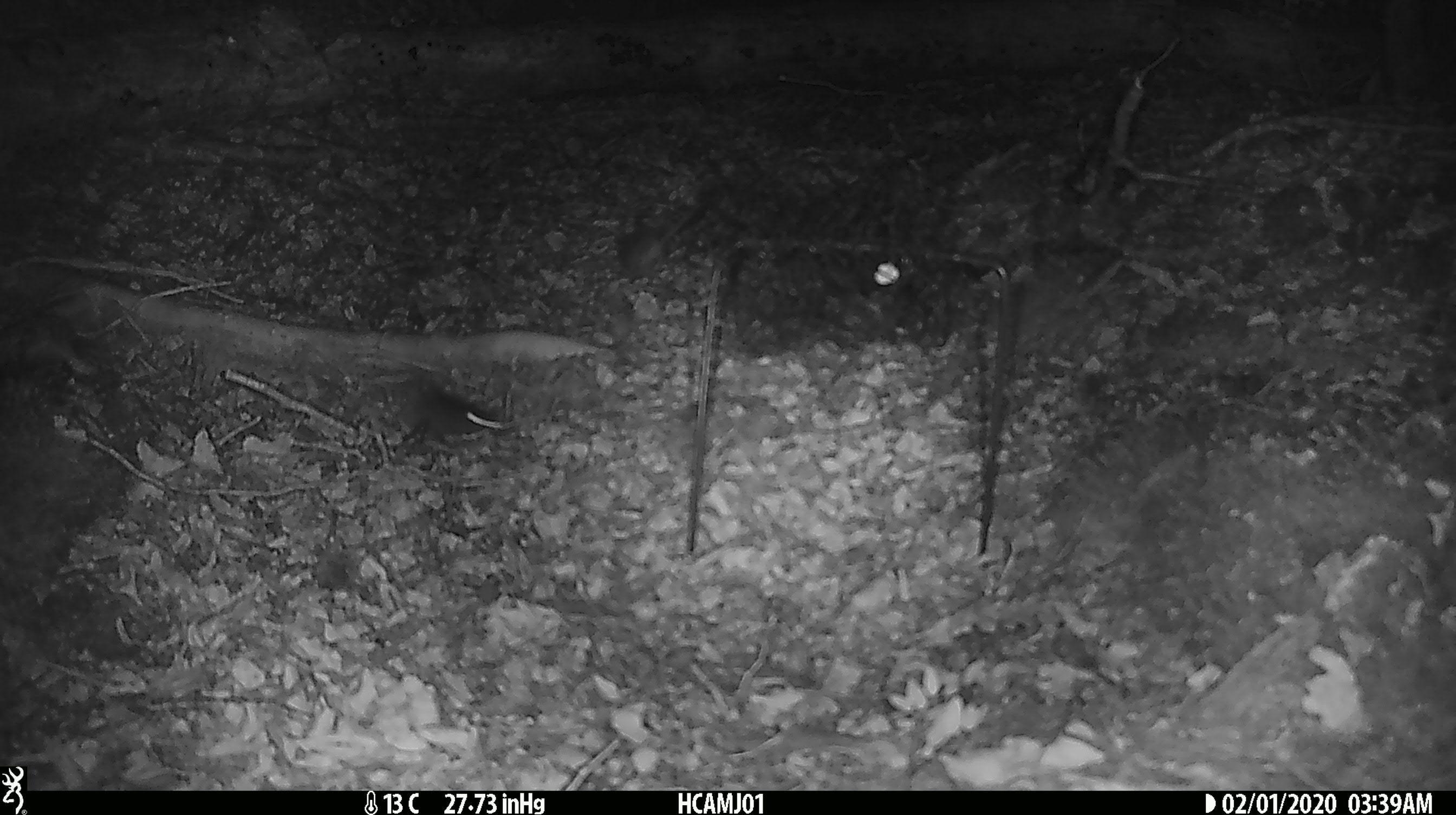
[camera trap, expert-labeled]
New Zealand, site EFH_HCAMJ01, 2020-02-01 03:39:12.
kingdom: Animalia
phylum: Chordata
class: Mammalia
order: Rodentia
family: Muridae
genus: Mus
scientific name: Mus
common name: mouse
Mouse (Mus).